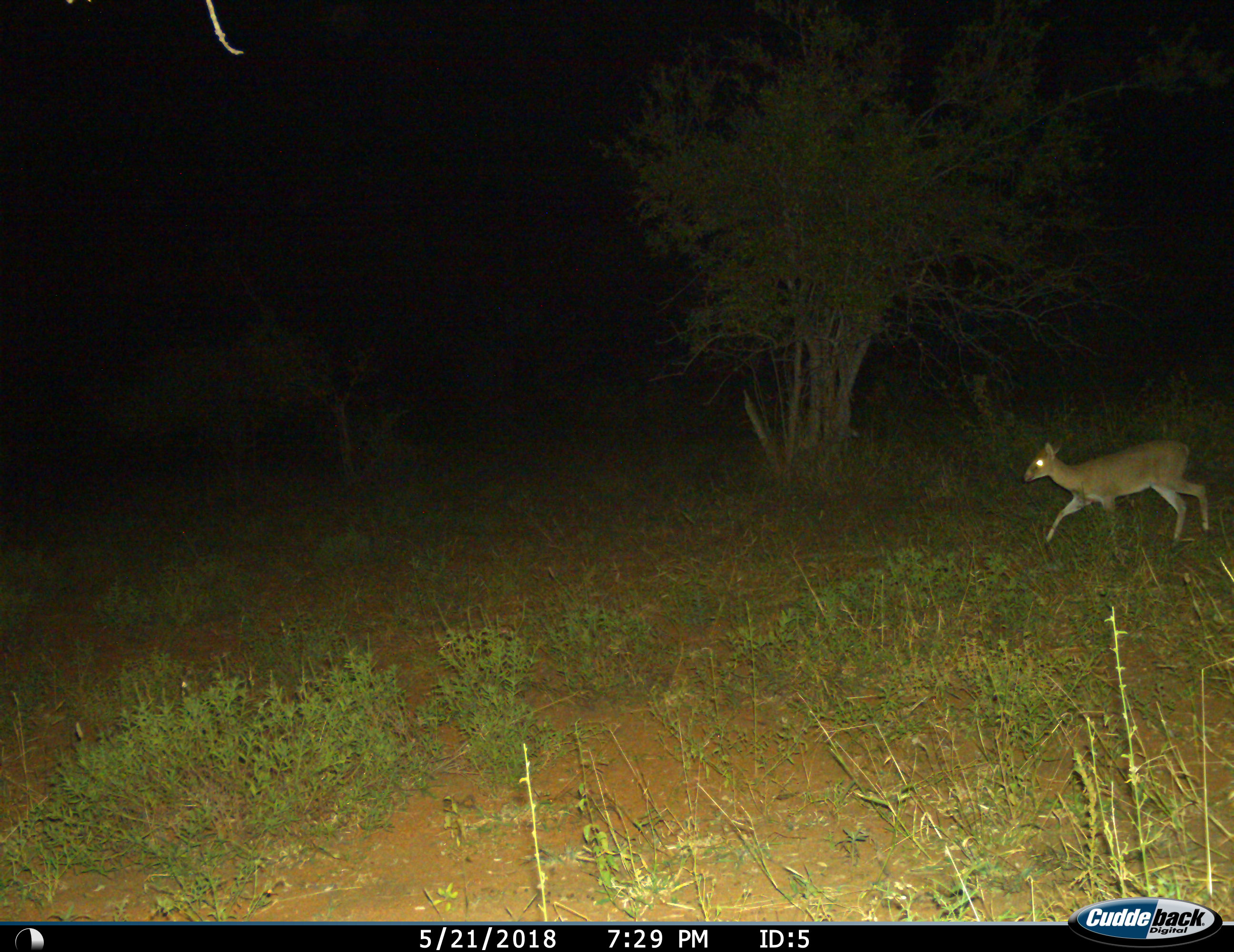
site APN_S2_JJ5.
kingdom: Animalia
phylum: Chordata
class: Mammalia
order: Artiodactyla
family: Bovidae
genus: Sylvicapra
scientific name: Sylvicapra grimmia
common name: common duiker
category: duikercommongrey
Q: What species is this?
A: Duikercommongrey (common duiker) (Sylvicapra grimmia).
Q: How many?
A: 1.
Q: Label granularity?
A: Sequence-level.